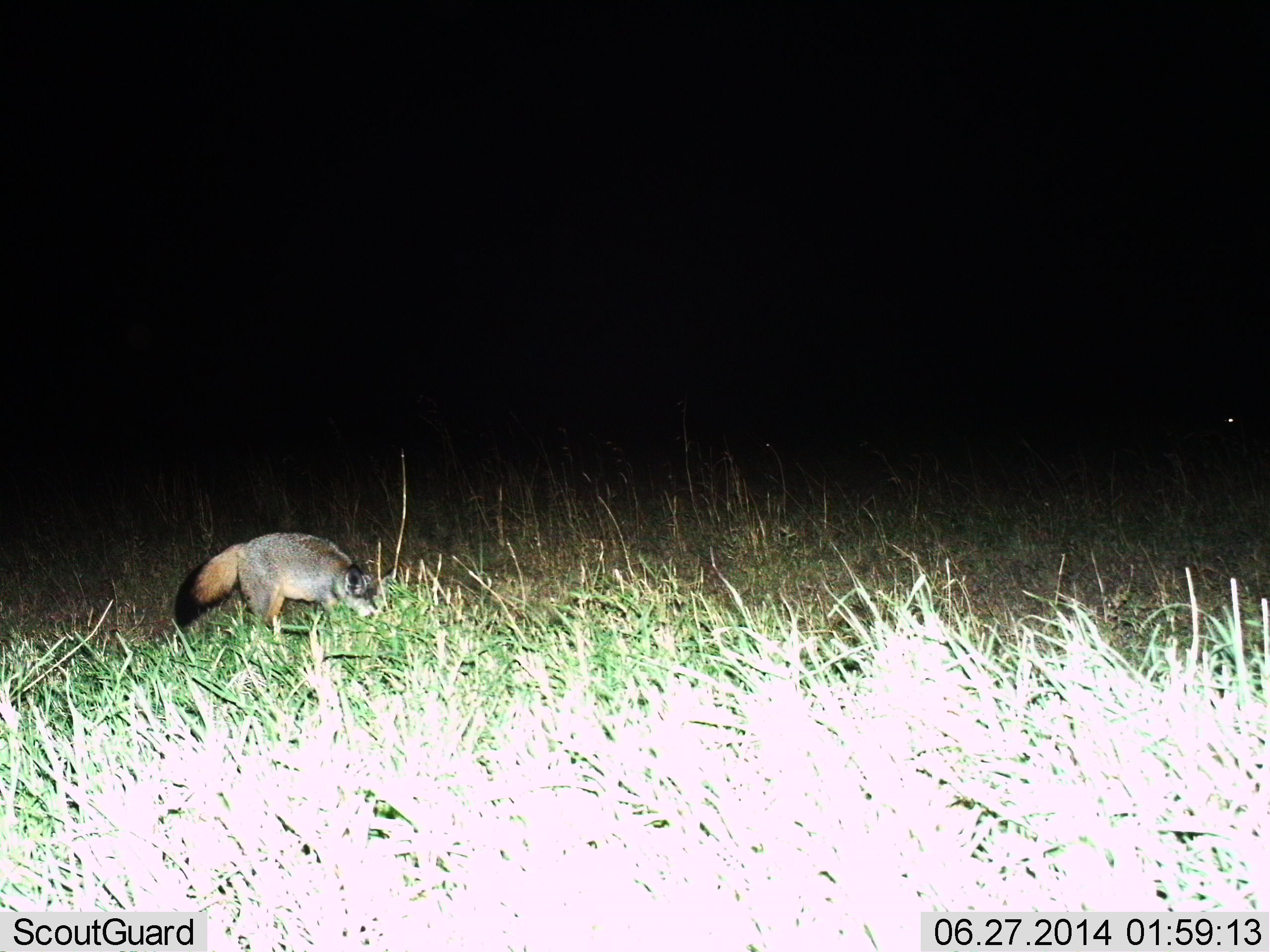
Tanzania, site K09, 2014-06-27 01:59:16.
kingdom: Animalia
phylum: Chordata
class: Mammalia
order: Carnivora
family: Canidae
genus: Otocyon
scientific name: Otocyon megalotis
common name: bat-eared fox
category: batearedfox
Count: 1.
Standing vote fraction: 50%.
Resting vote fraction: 0%.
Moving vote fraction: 42%.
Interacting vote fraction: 0%.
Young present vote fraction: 0%.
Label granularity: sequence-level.